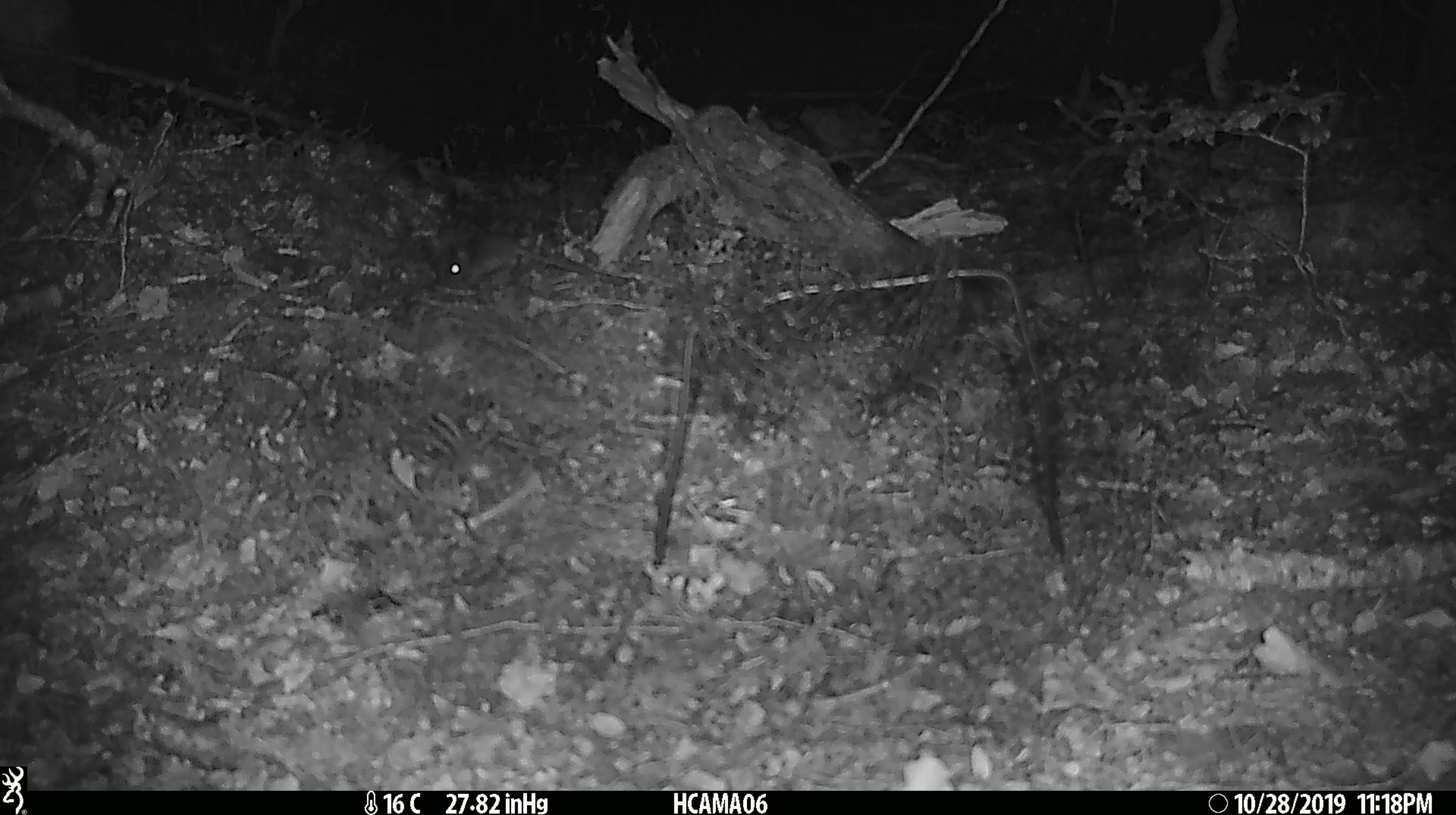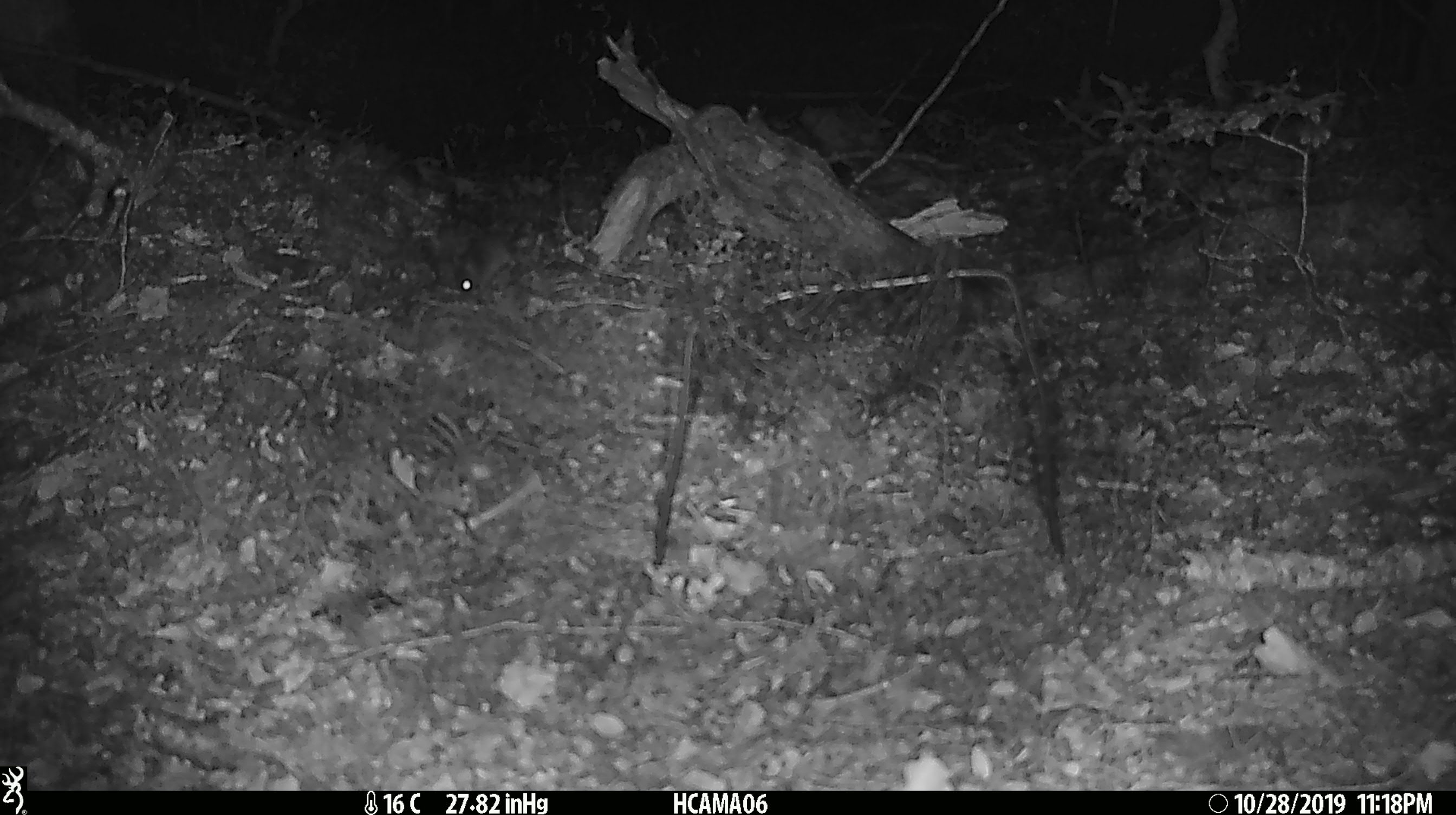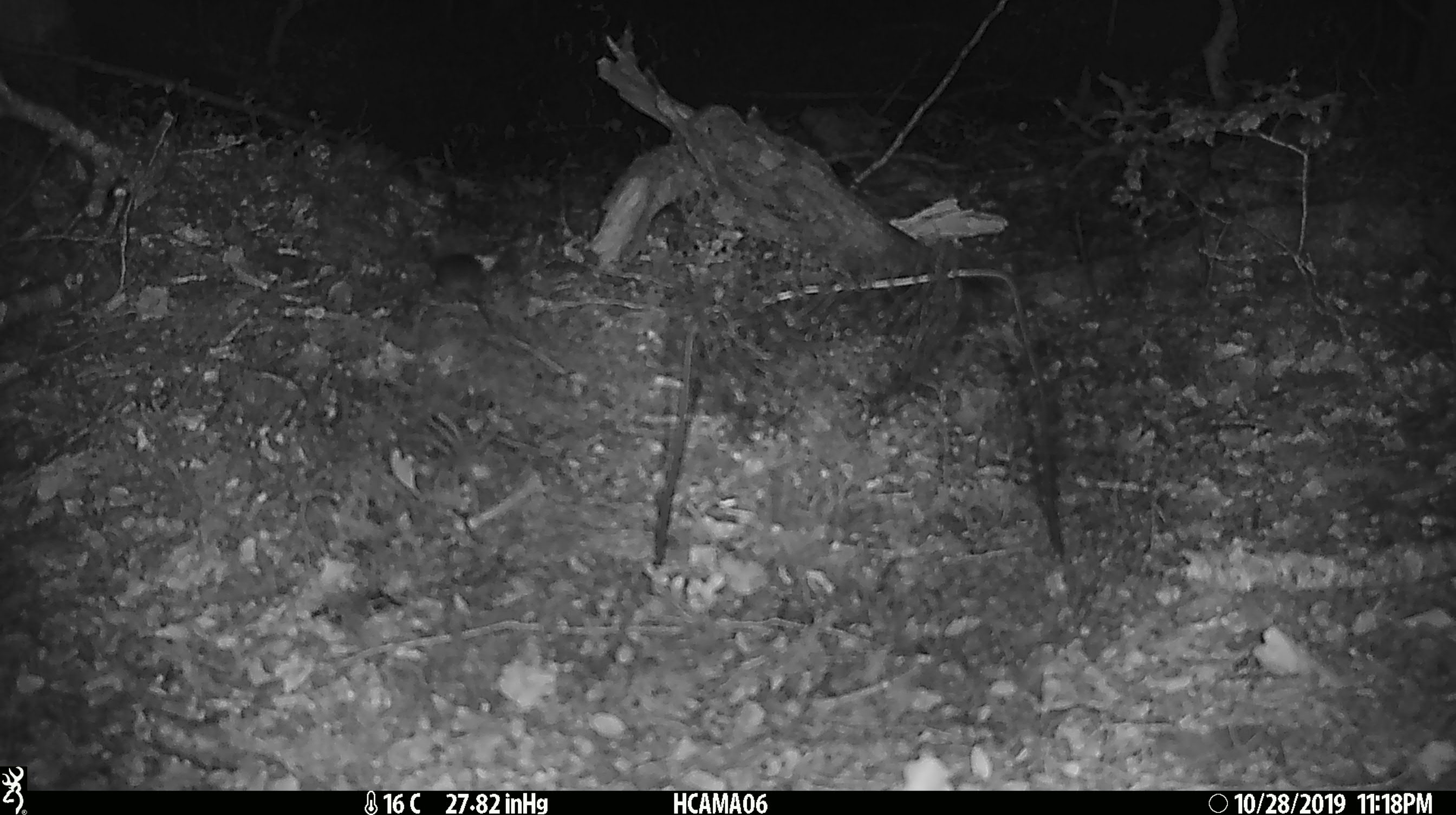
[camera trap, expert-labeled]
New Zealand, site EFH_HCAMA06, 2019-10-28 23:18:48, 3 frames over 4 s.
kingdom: Animalia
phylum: Chordata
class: Mammalia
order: Rodentia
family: Muridae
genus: Mus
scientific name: Mus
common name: mouse